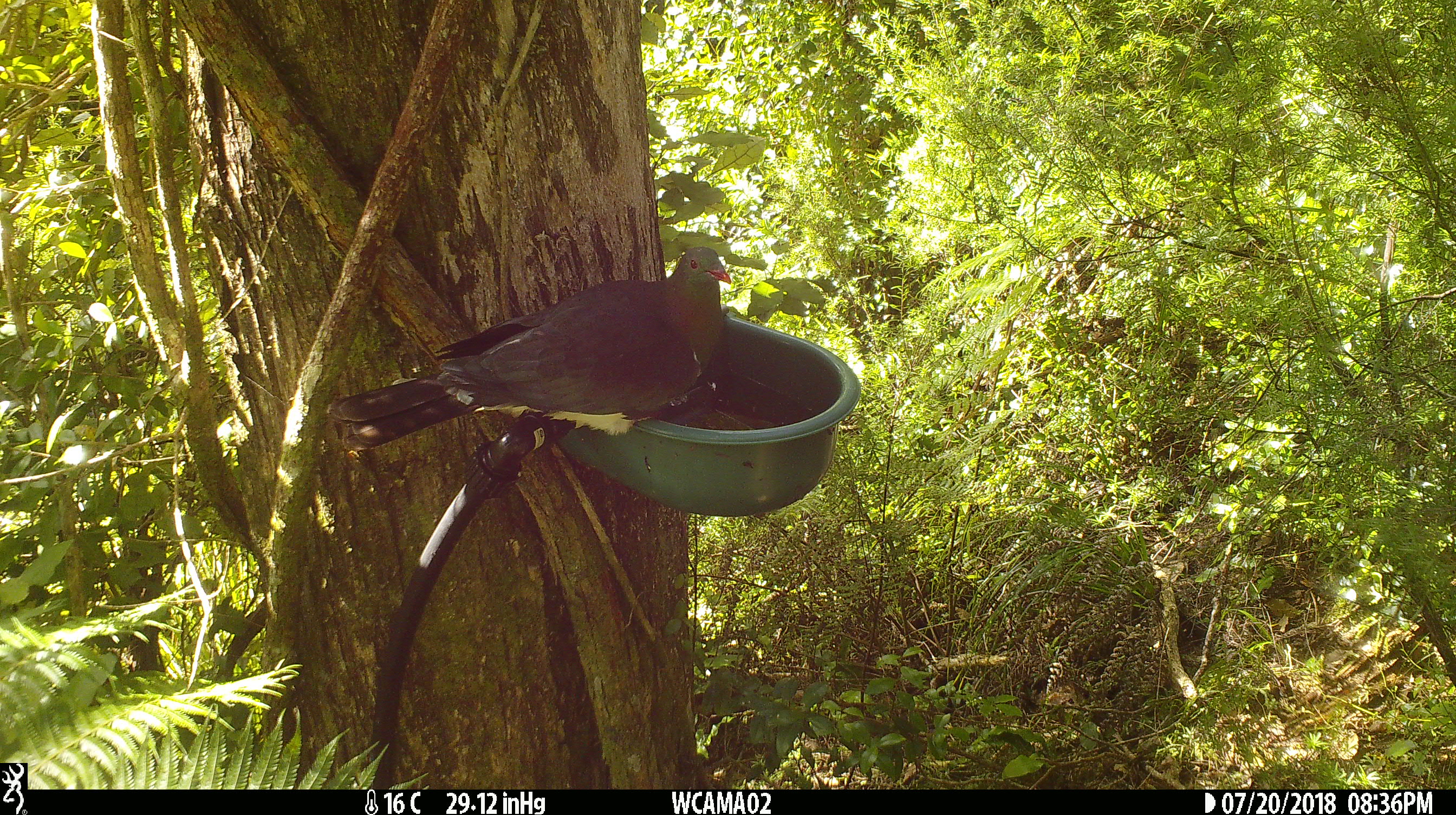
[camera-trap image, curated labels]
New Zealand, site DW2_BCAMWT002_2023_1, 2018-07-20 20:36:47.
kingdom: Animalia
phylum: Chordata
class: Aves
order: Columbiformes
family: Columbidae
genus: Hemiphaga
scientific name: Hemiphaga novaeseelandiae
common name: new zealand pigeon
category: kereru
Kereru (new zealand pigeon) (Hemiphaga novaeseelandiae).